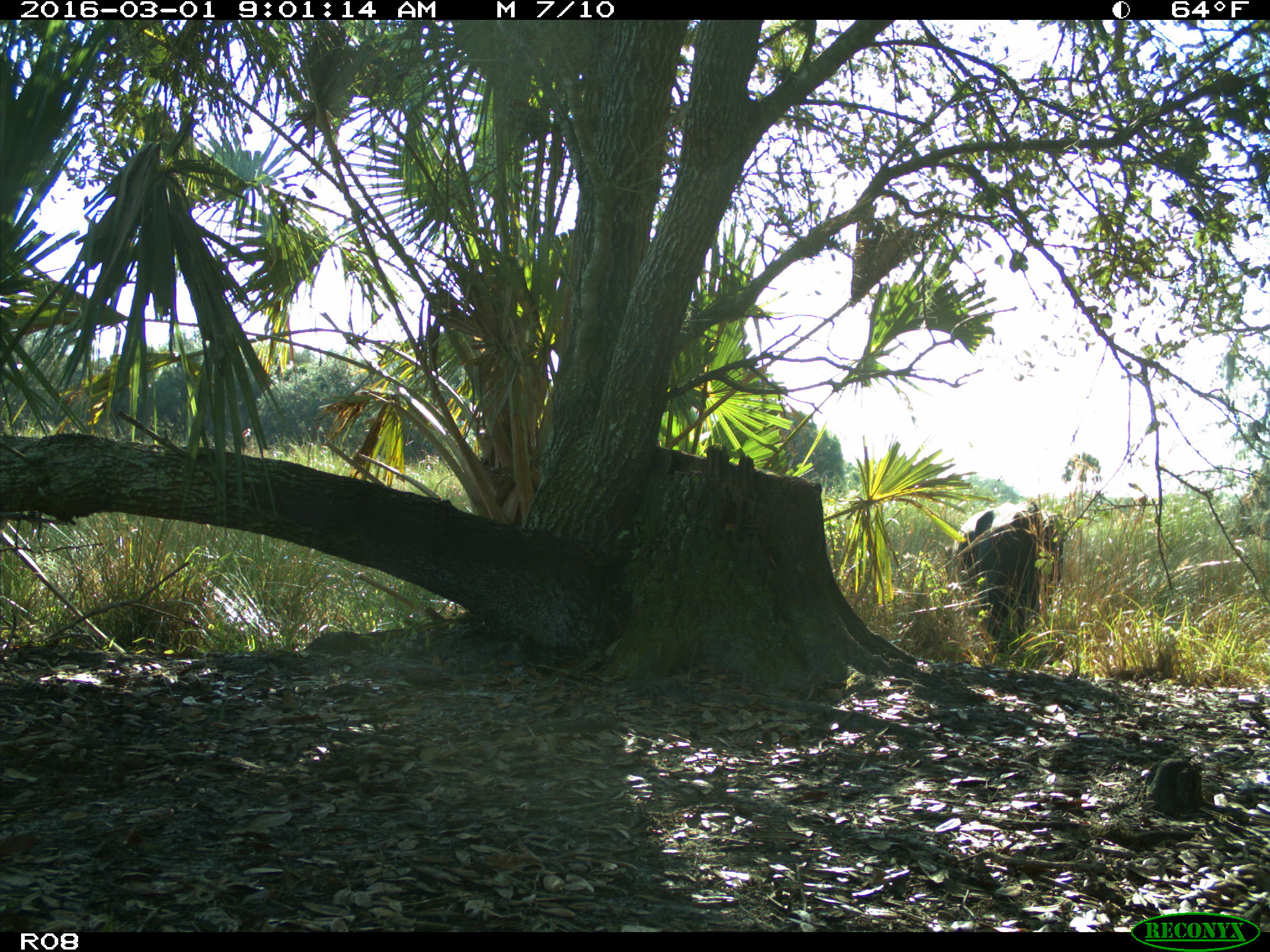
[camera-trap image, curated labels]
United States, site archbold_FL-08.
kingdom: Animalia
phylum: Chordata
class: Mammalia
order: Artiodactyla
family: Bovidae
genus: Bos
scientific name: Bos taurus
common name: domestic cow